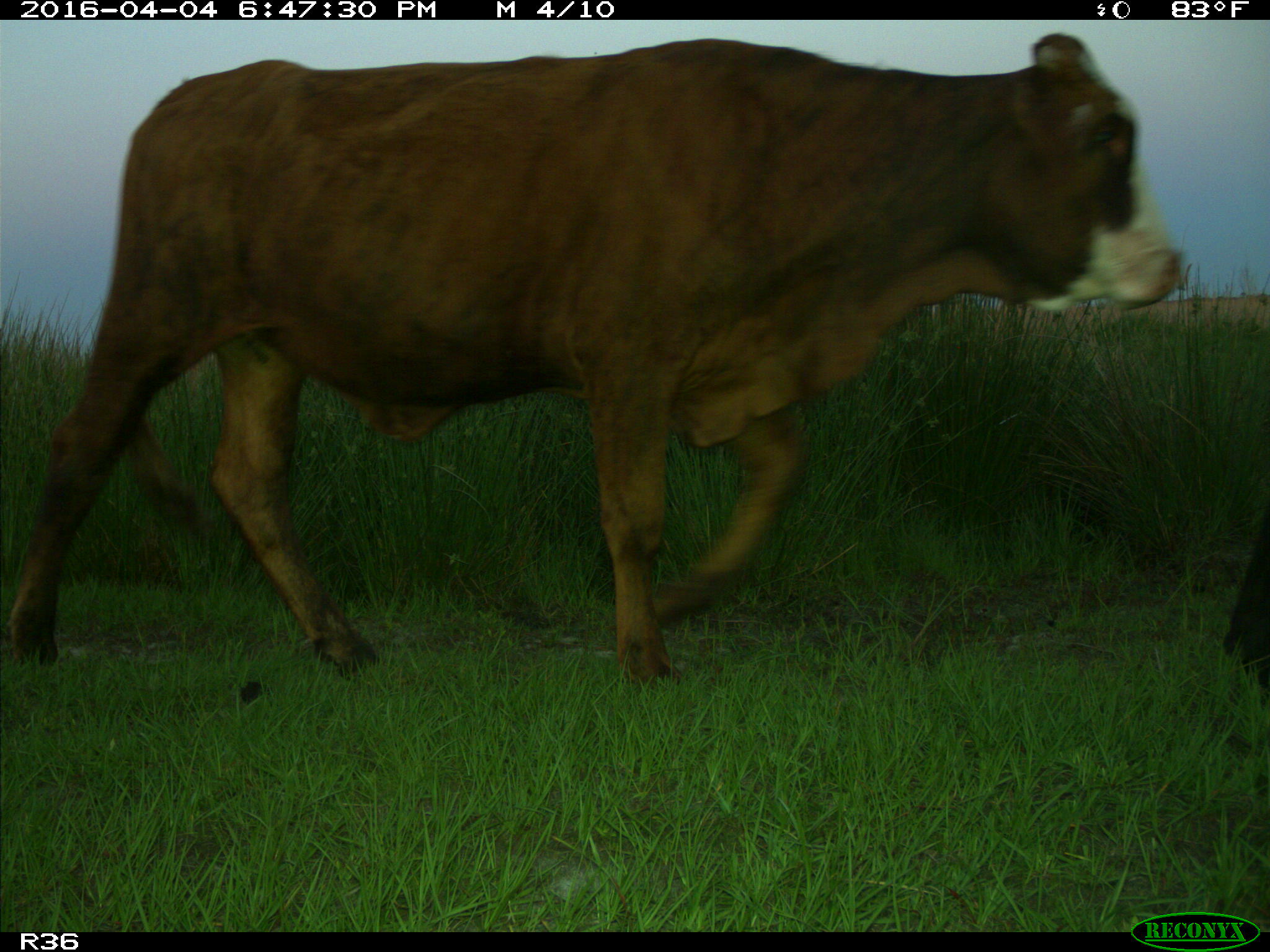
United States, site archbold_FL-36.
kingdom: Animalia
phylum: Chordata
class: Mammalia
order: Artiodactyla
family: Bovidae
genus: Bos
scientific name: Bos taurus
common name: domestic cow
Bos taurus (domestic cow).